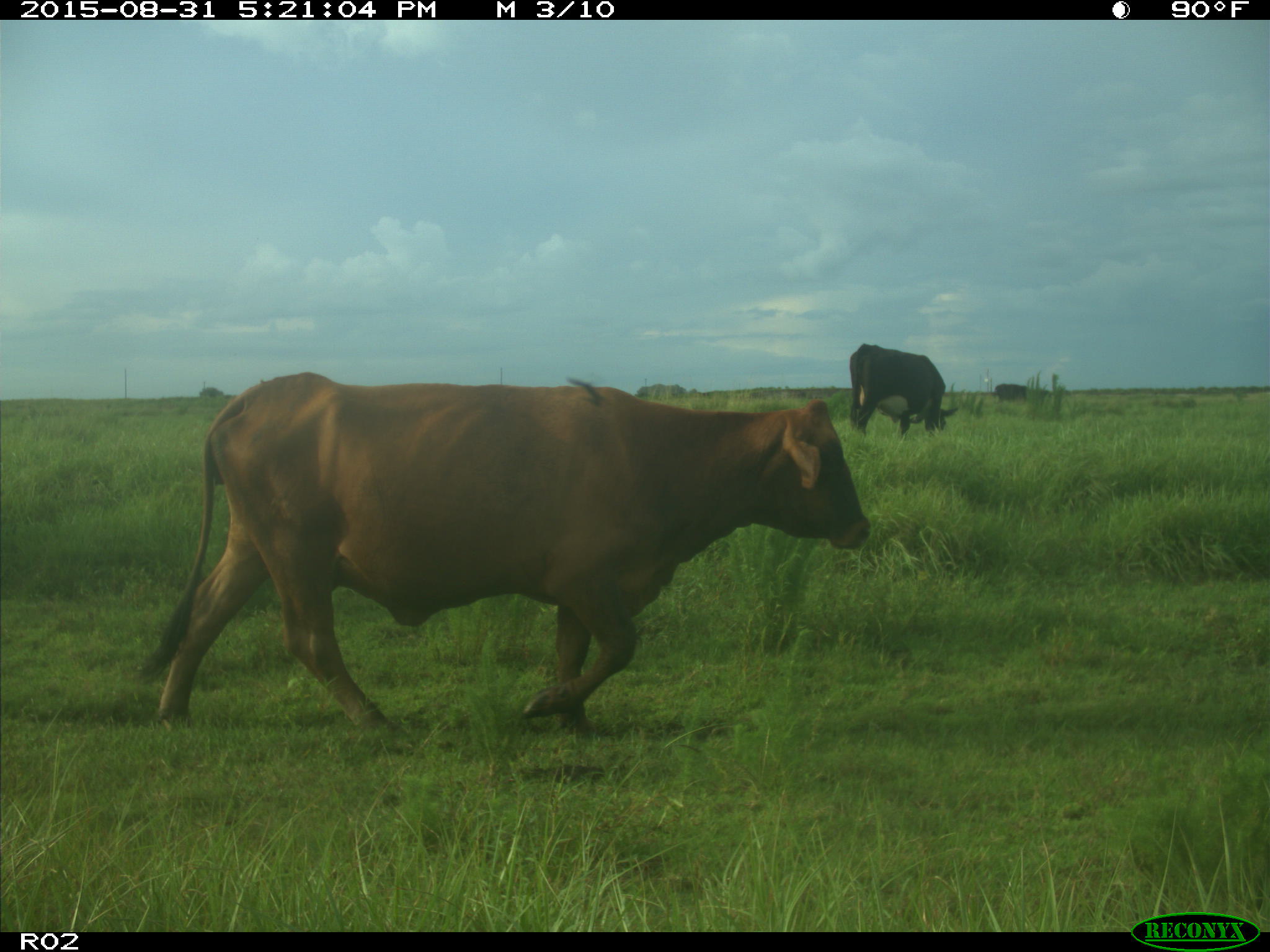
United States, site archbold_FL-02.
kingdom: Animalia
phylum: Chordata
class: Mammalia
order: Artiodactyla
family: Bovidae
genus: Bos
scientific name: Bos taurus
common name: domestic cow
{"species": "Bos taurus (domestic cow)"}